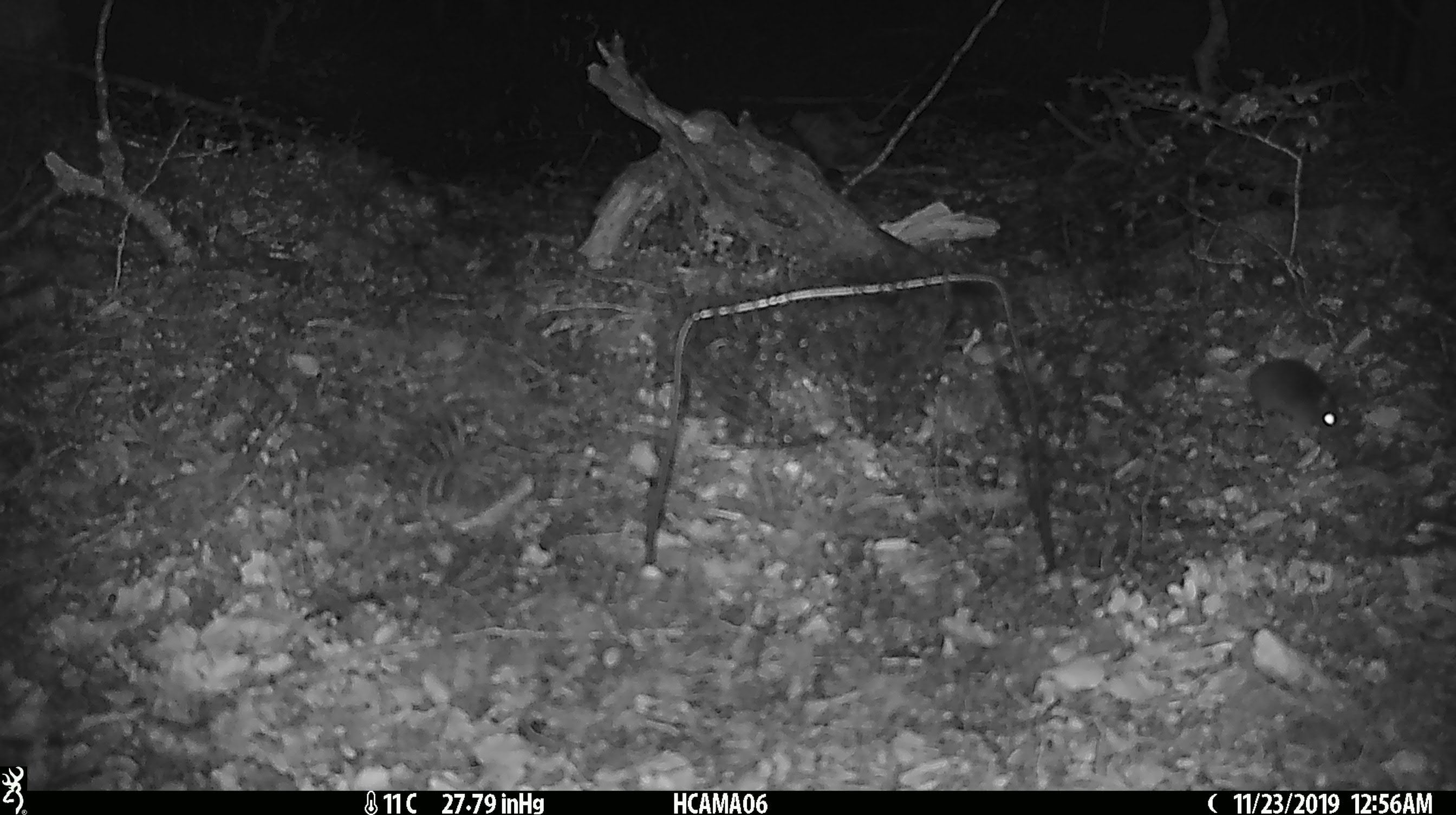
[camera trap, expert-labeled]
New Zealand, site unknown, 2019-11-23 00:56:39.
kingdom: Animalia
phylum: Chordata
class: Mammalia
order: Rodentia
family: Muridae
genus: Mus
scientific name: Mus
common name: mouse